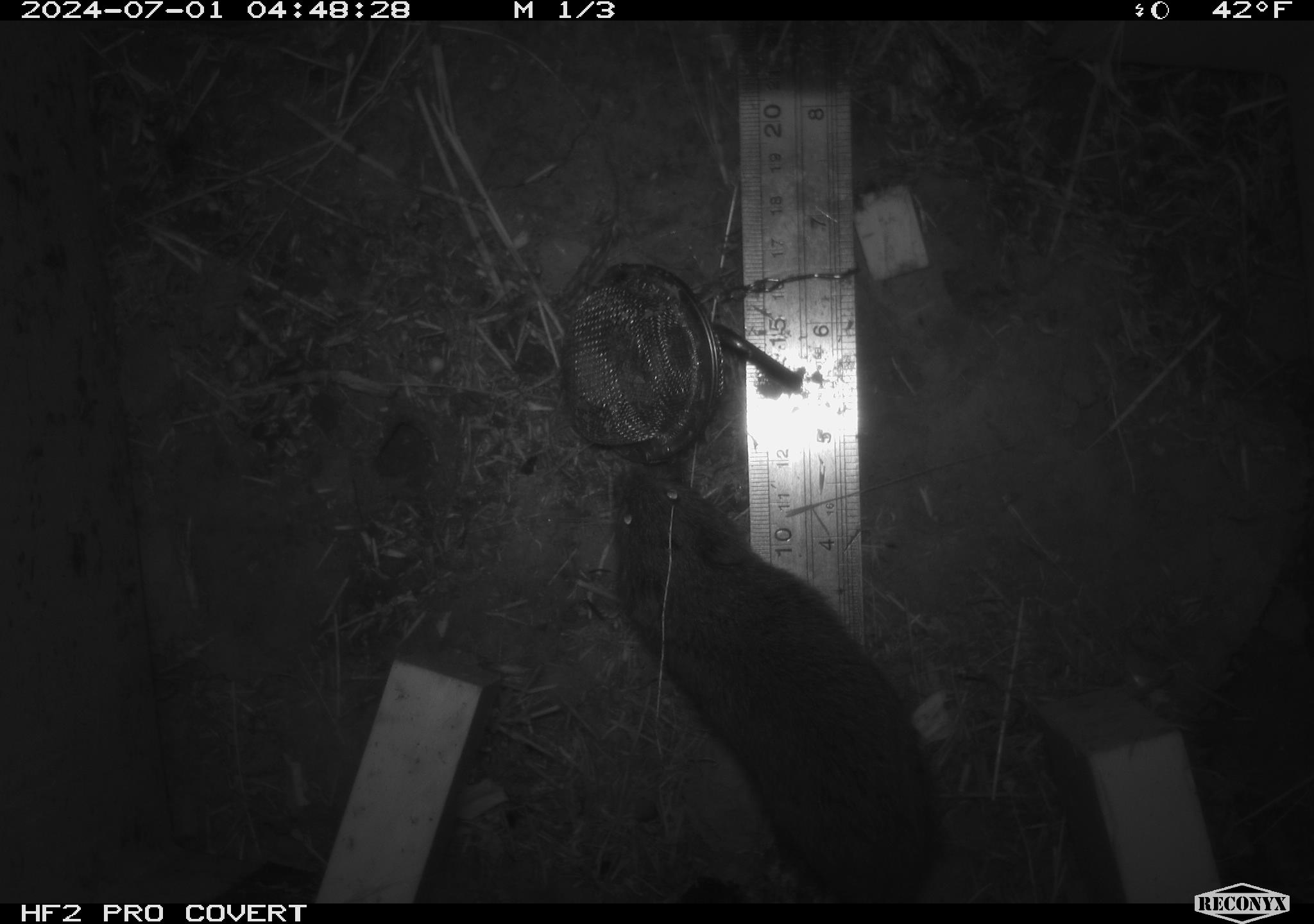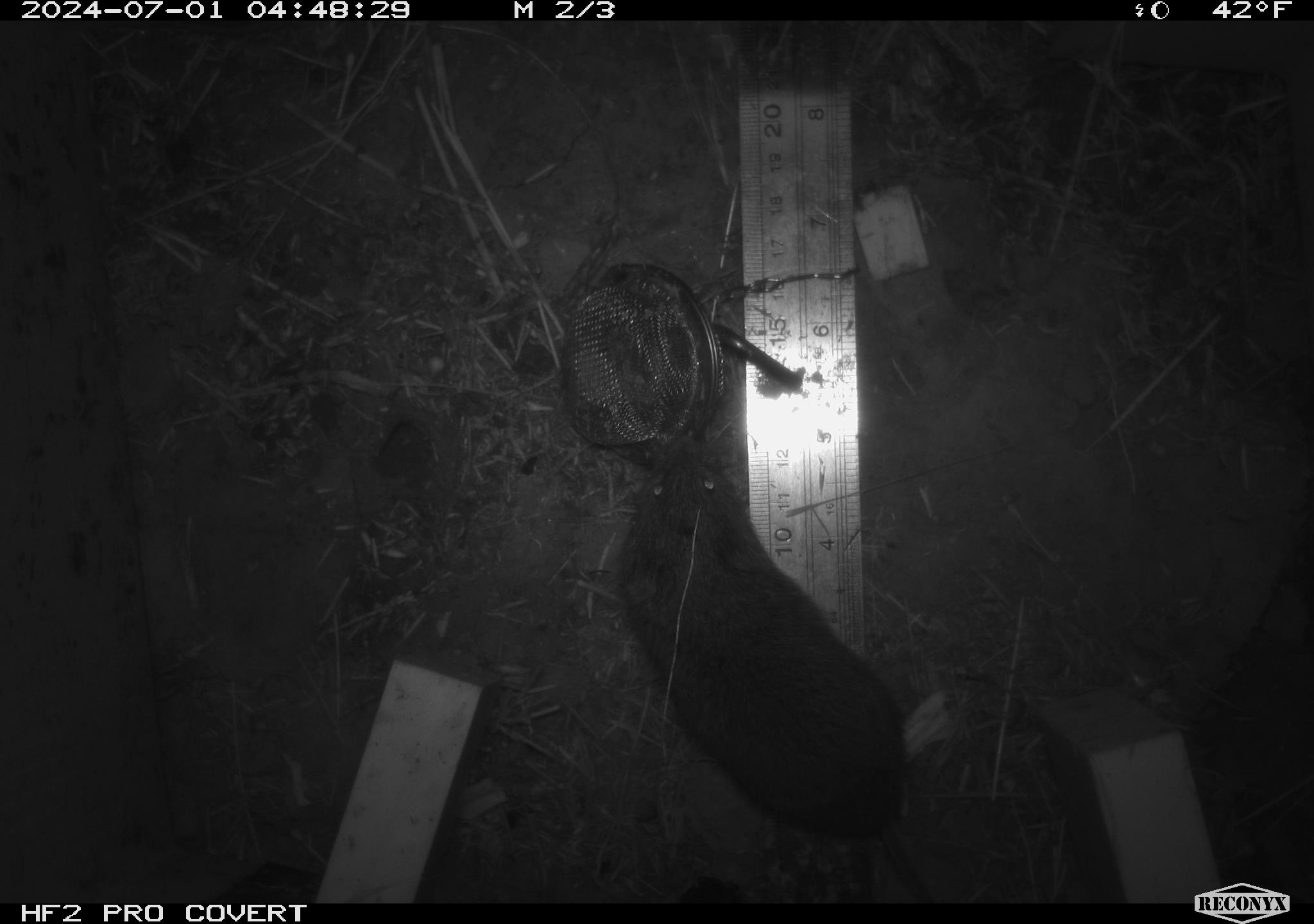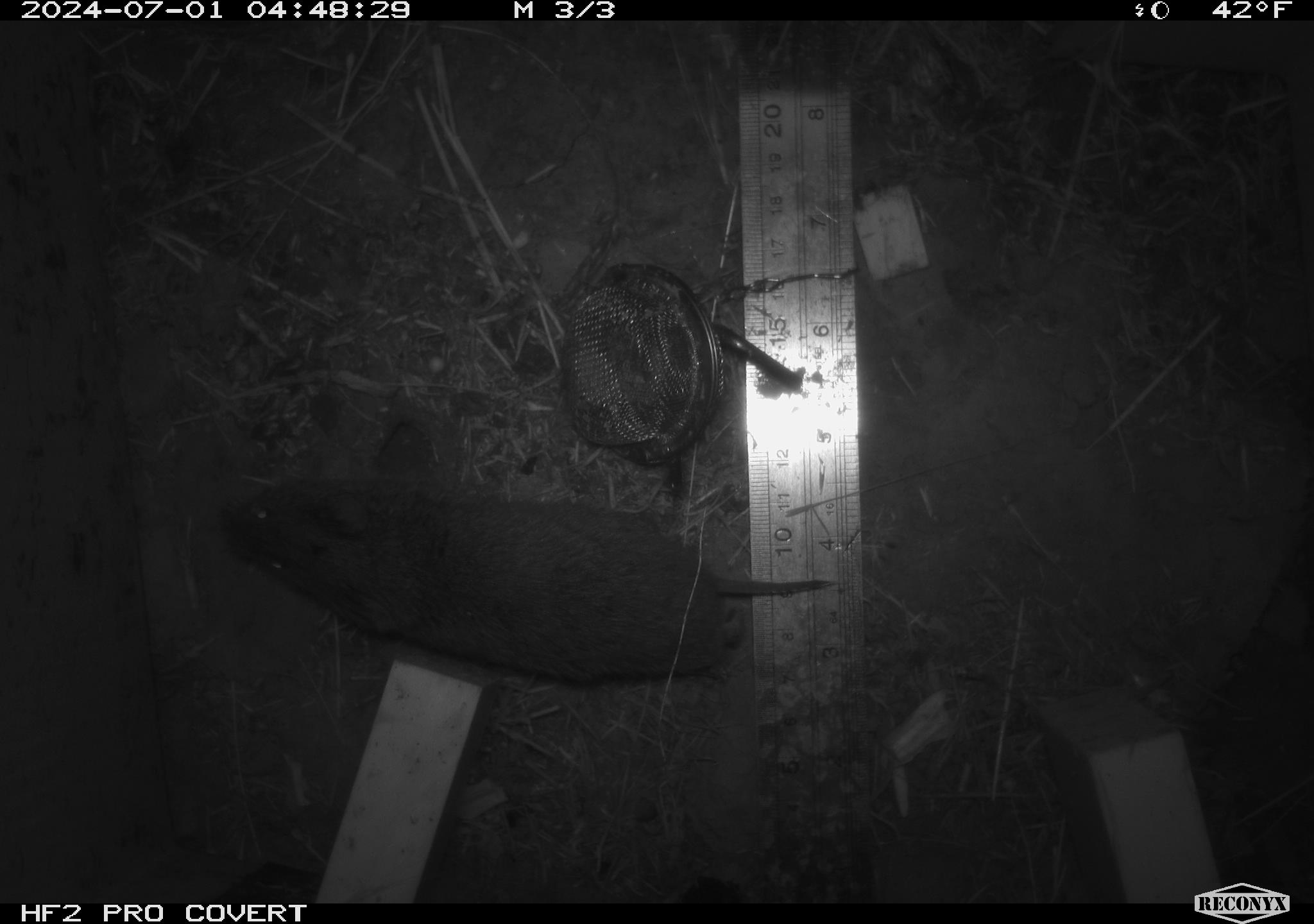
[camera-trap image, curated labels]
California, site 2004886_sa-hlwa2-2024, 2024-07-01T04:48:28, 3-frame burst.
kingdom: Animalia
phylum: Chordata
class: Mammalia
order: Rodentia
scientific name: Rodentia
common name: mouse species